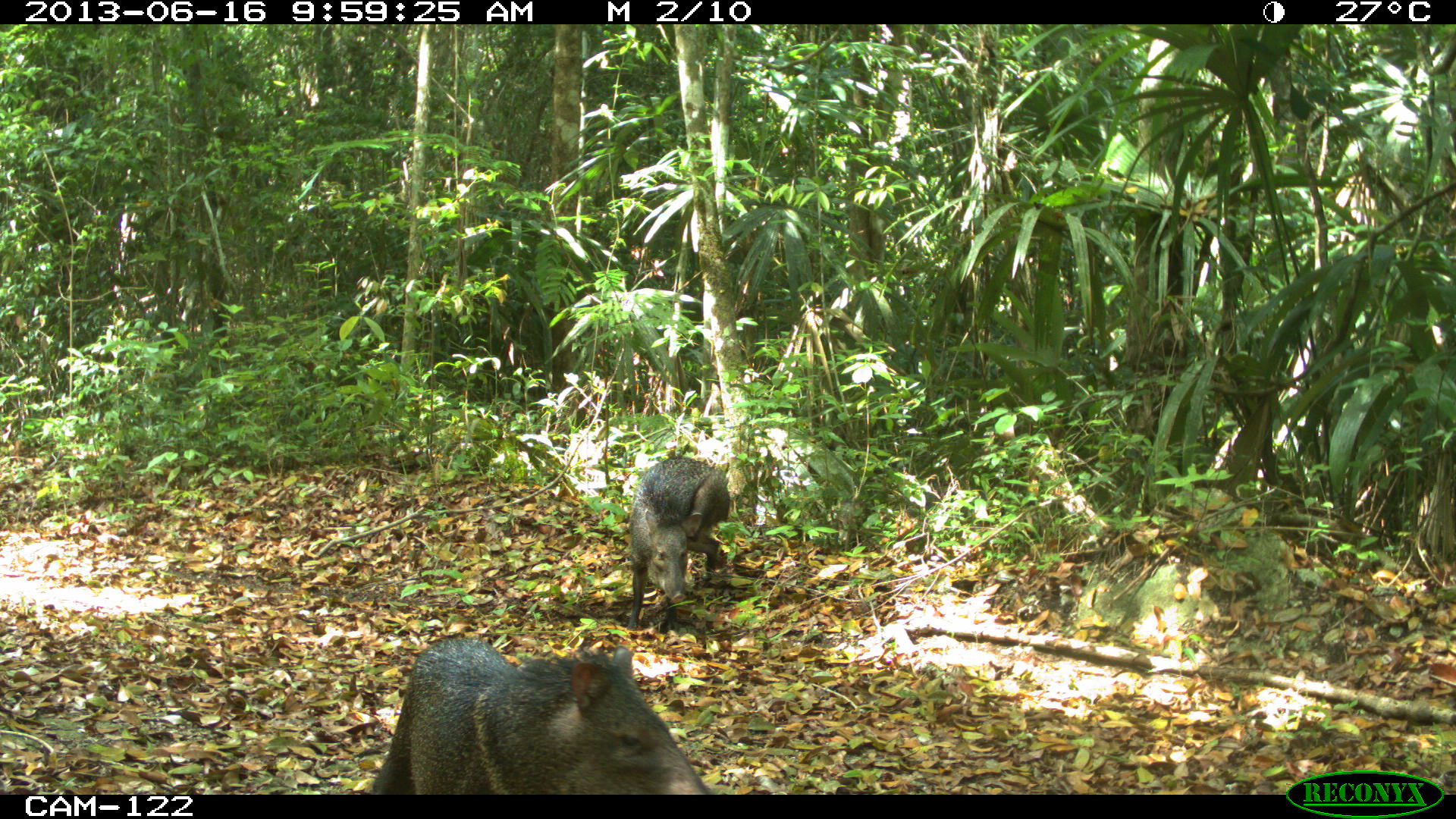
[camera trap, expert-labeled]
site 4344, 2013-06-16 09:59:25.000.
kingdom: Animalia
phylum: Chordata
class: Mammalia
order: Artiodactyla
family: Tayassuidae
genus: Pecari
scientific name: Pecari tajacu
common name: collared peccary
Pecari tajacu (collared peccary), count 3.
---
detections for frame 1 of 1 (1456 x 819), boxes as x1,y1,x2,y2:
pecari tajacu: 366,638,712,794; 627,455,732,630